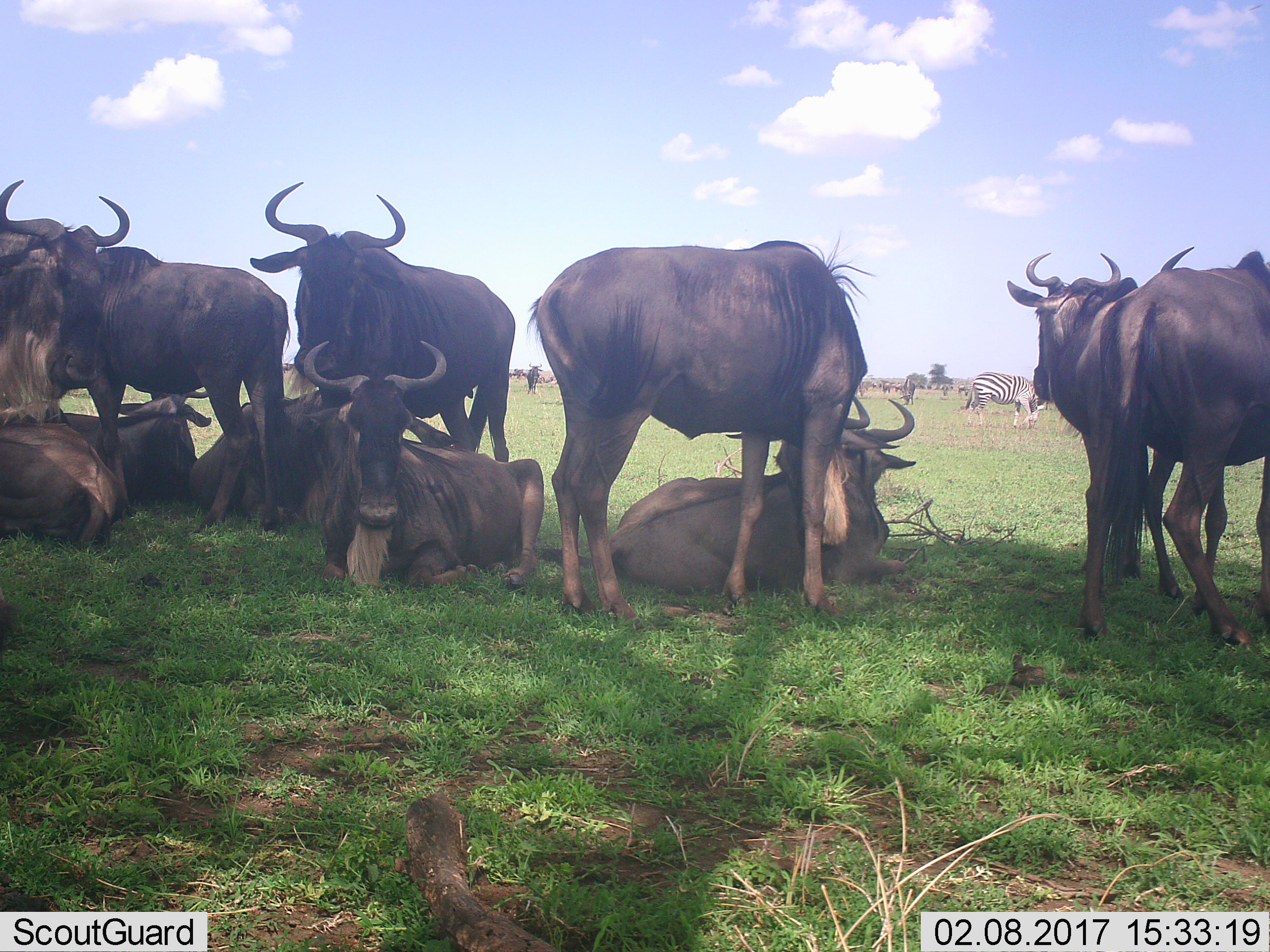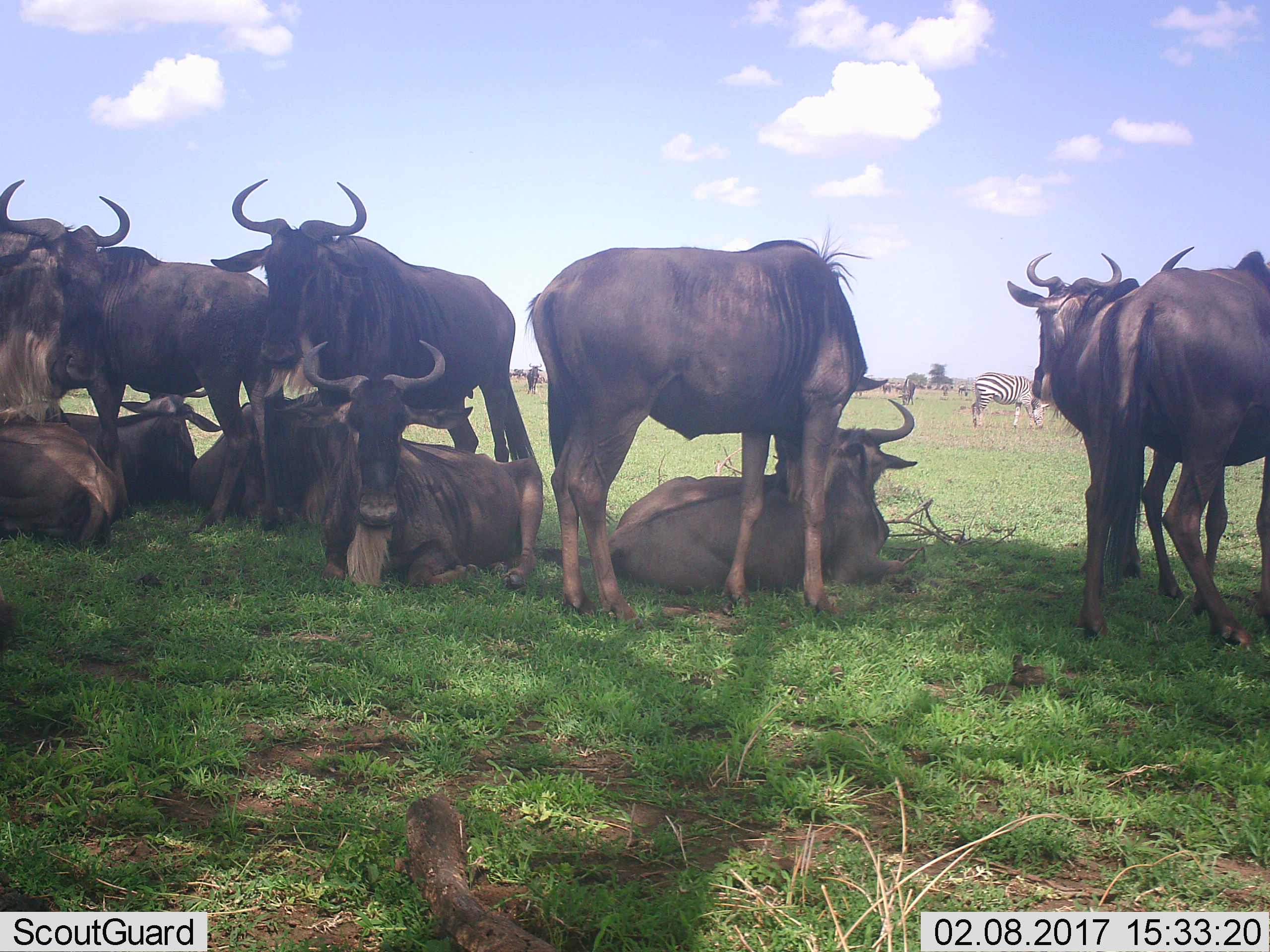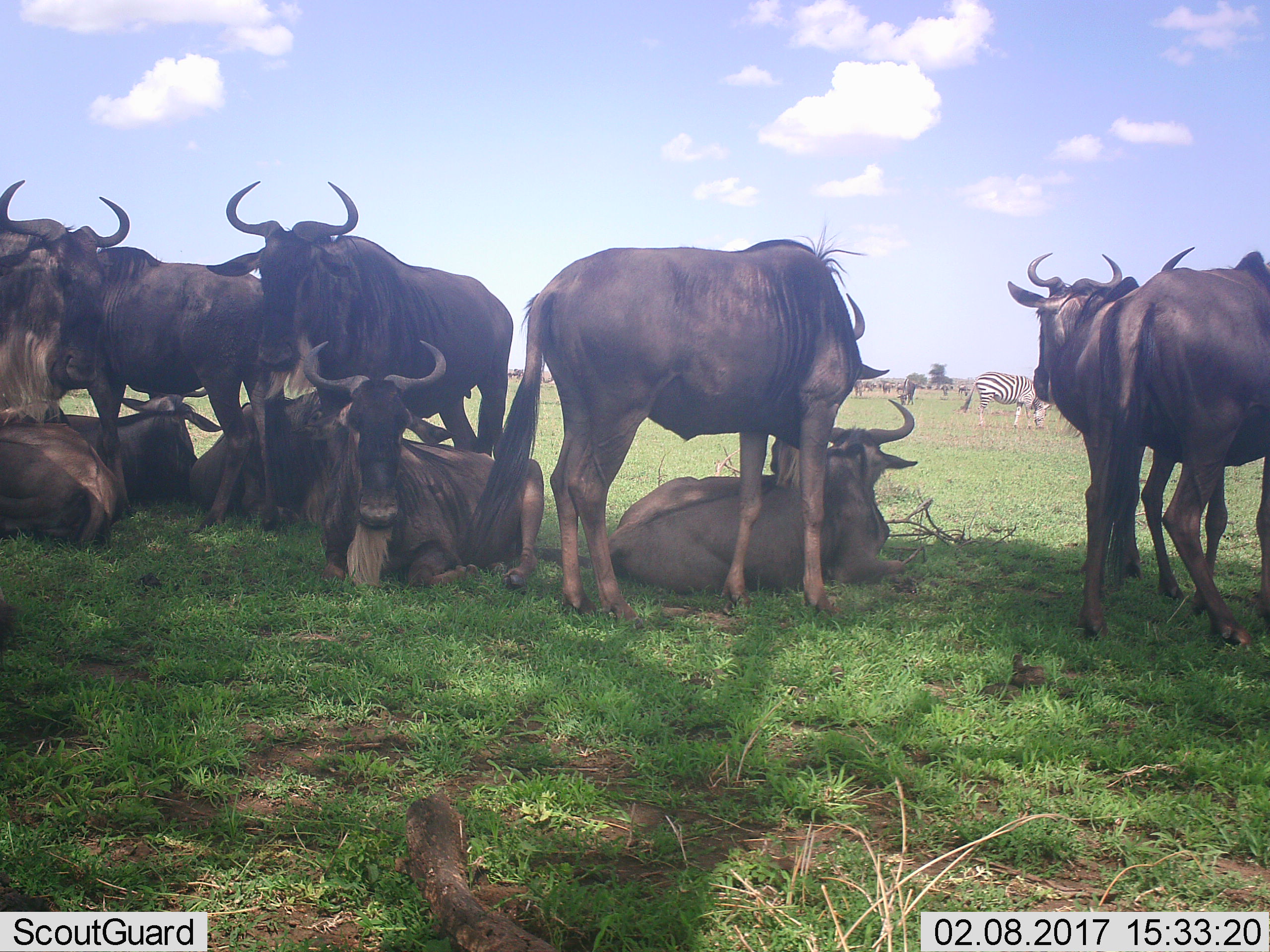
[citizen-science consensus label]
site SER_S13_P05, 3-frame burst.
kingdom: Animalia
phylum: Chordata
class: Mammalia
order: Artiodactyla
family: Bovidae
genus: Connochaetes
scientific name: Connochaetes taurinus taurinus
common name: blue wildebeest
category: wildebeestblue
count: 11-50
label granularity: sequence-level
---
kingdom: Animalia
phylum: Chordata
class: Mammalia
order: Perissodactyla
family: Equidae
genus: Equus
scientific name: Equus quagga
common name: plains zebra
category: zebraplains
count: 1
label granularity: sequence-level